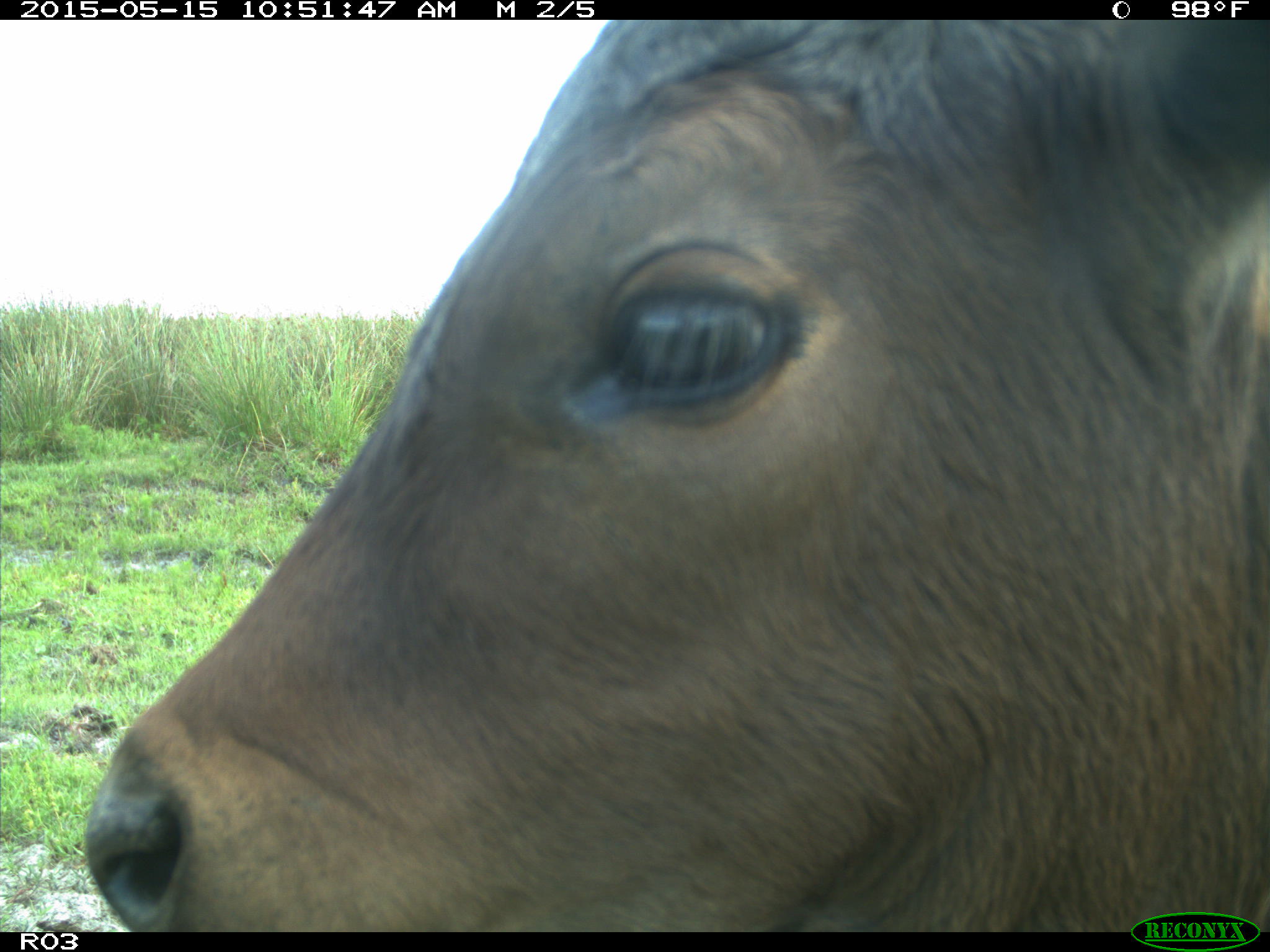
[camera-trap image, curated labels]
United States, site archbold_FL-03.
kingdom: Animalia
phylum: Chordata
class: Mammalia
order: Artiodactyla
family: Bovidae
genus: Bos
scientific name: Bos taurus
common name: domestic cow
Bos taurus (domestic cow).